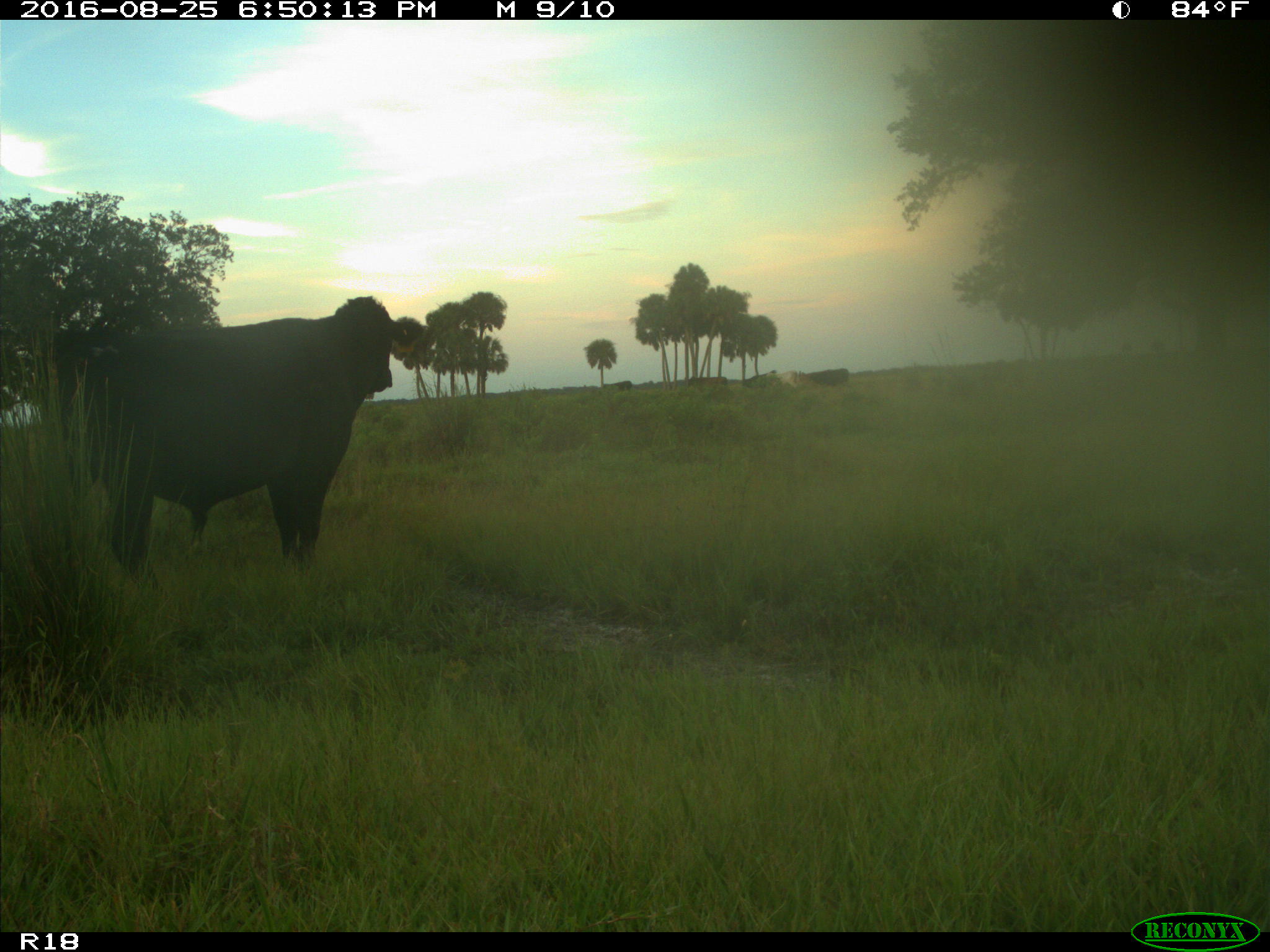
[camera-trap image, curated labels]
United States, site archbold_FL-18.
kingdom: Animalia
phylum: Chordata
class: Mammalia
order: Artiodactyla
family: Bovidae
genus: Bos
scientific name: Bos taurus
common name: domestic cow